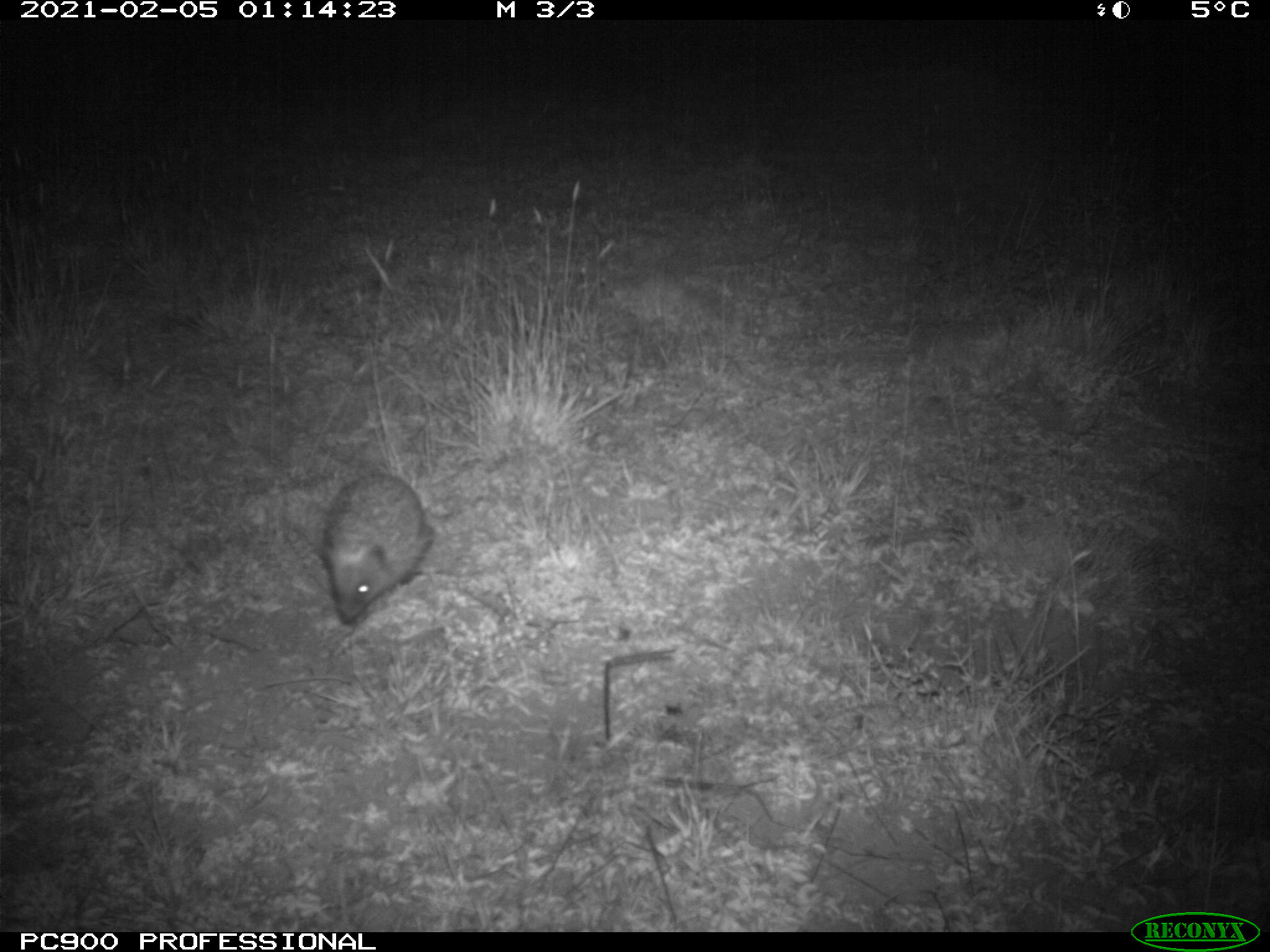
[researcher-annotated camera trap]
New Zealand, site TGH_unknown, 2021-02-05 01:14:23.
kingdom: Animalia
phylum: Chordata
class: Mammalia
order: Eulipotyphla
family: Erinaceidae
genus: Erinaceus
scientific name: Erinaceus europaeus europaeus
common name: european hedgehog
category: hedgehog